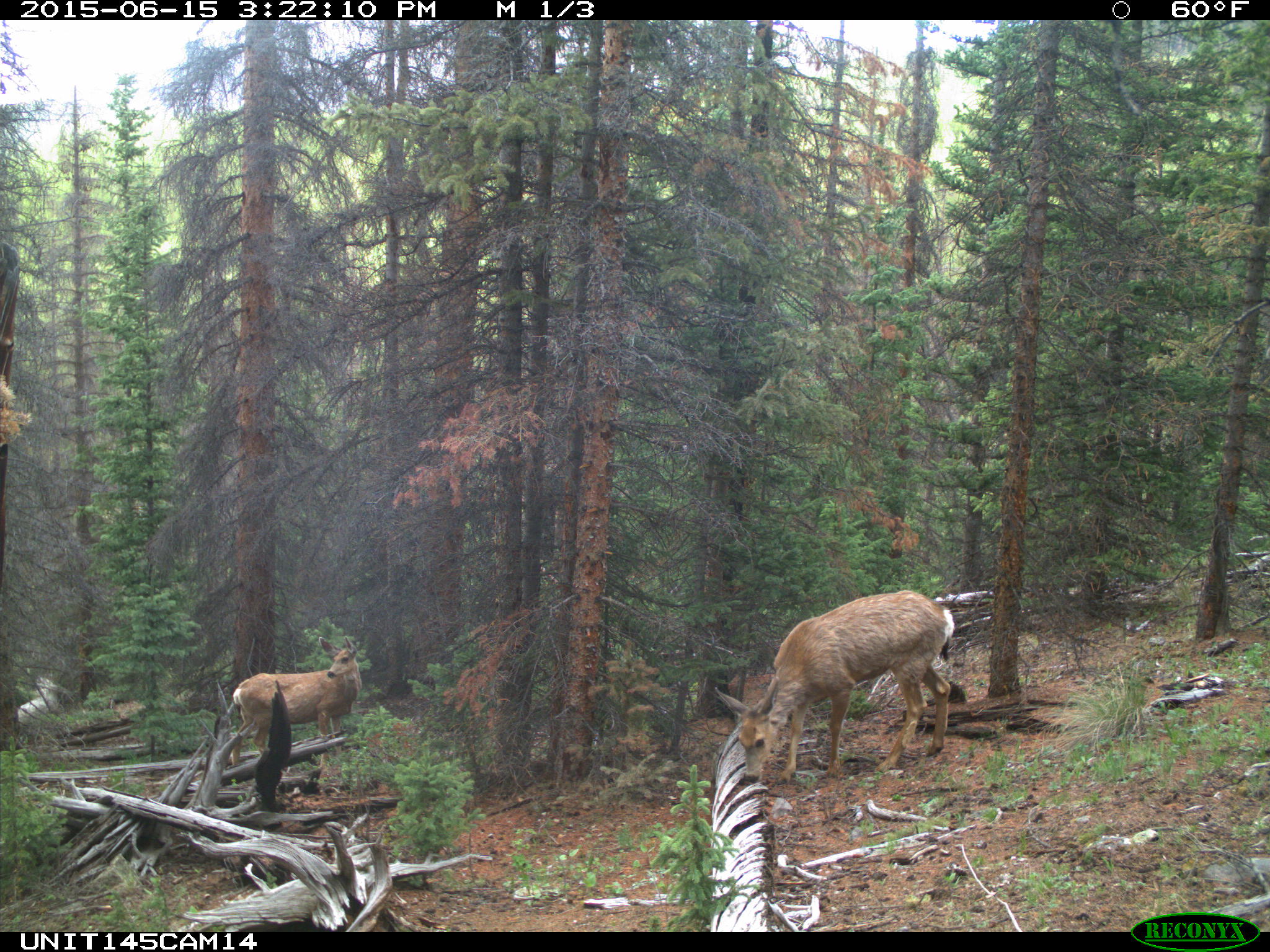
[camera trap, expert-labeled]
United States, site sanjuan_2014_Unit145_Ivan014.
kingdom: Animalia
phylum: Chordata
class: Mammalia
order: Artiodactyla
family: Cervidae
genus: Odocoileus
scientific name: Odocoileus hemionus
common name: mule deer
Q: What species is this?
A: Odocoileus hemionus (mule deer).